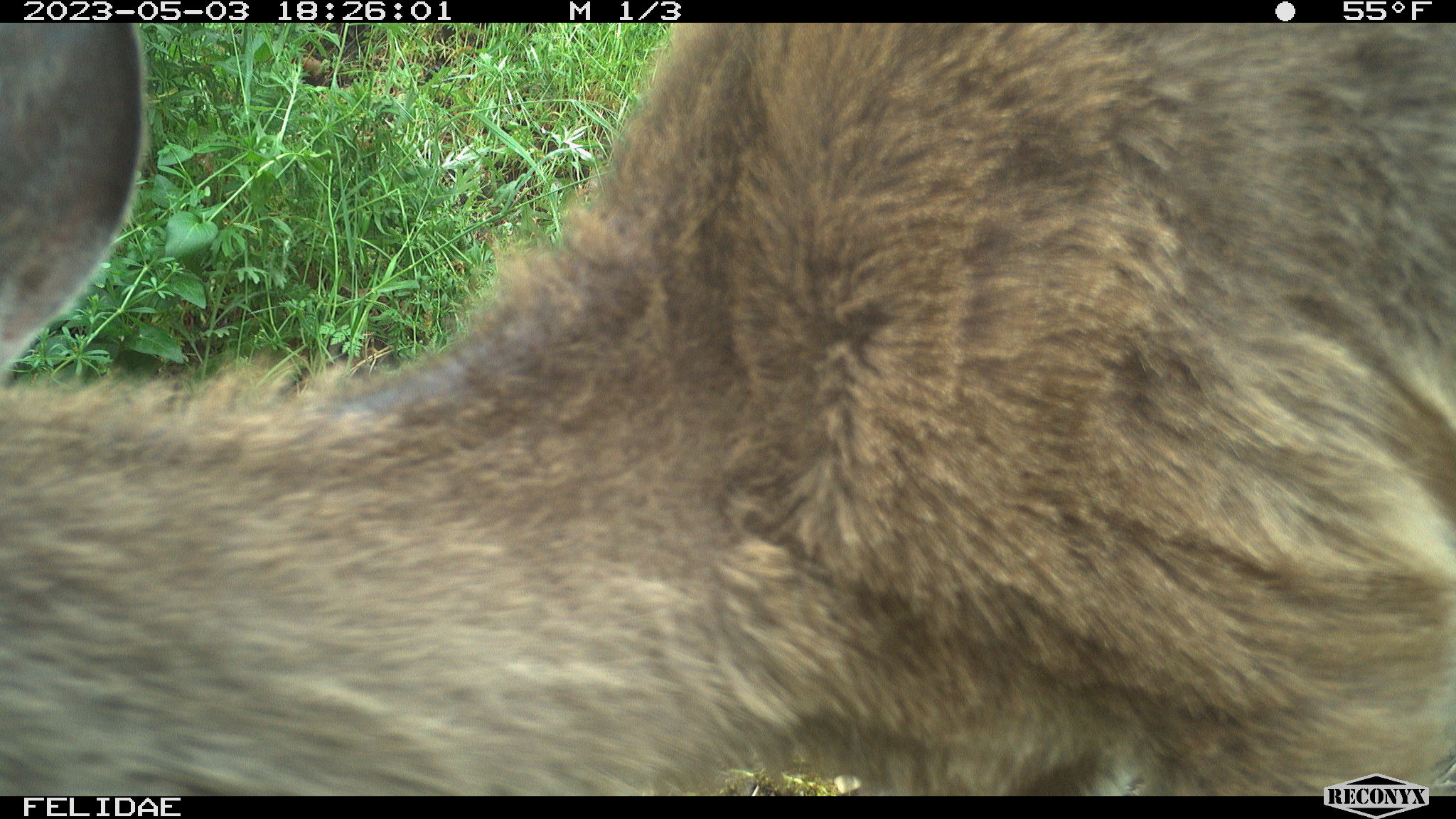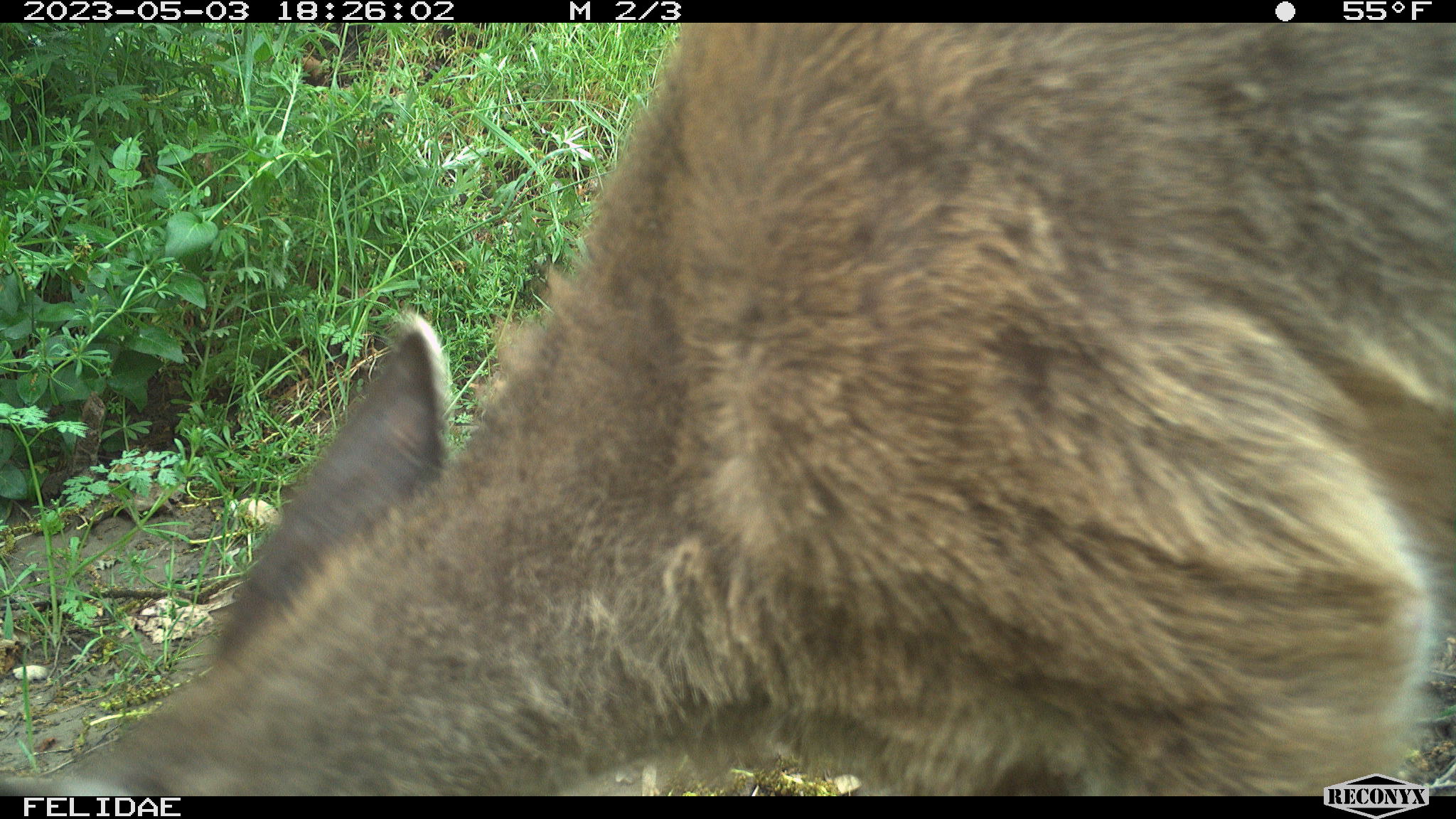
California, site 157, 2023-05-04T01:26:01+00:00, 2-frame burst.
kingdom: Animalia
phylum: Chordata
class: Mammalia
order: Artiodactyla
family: Cervidae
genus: Odocoileus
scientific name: Odocoileus hemionus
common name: mule deer